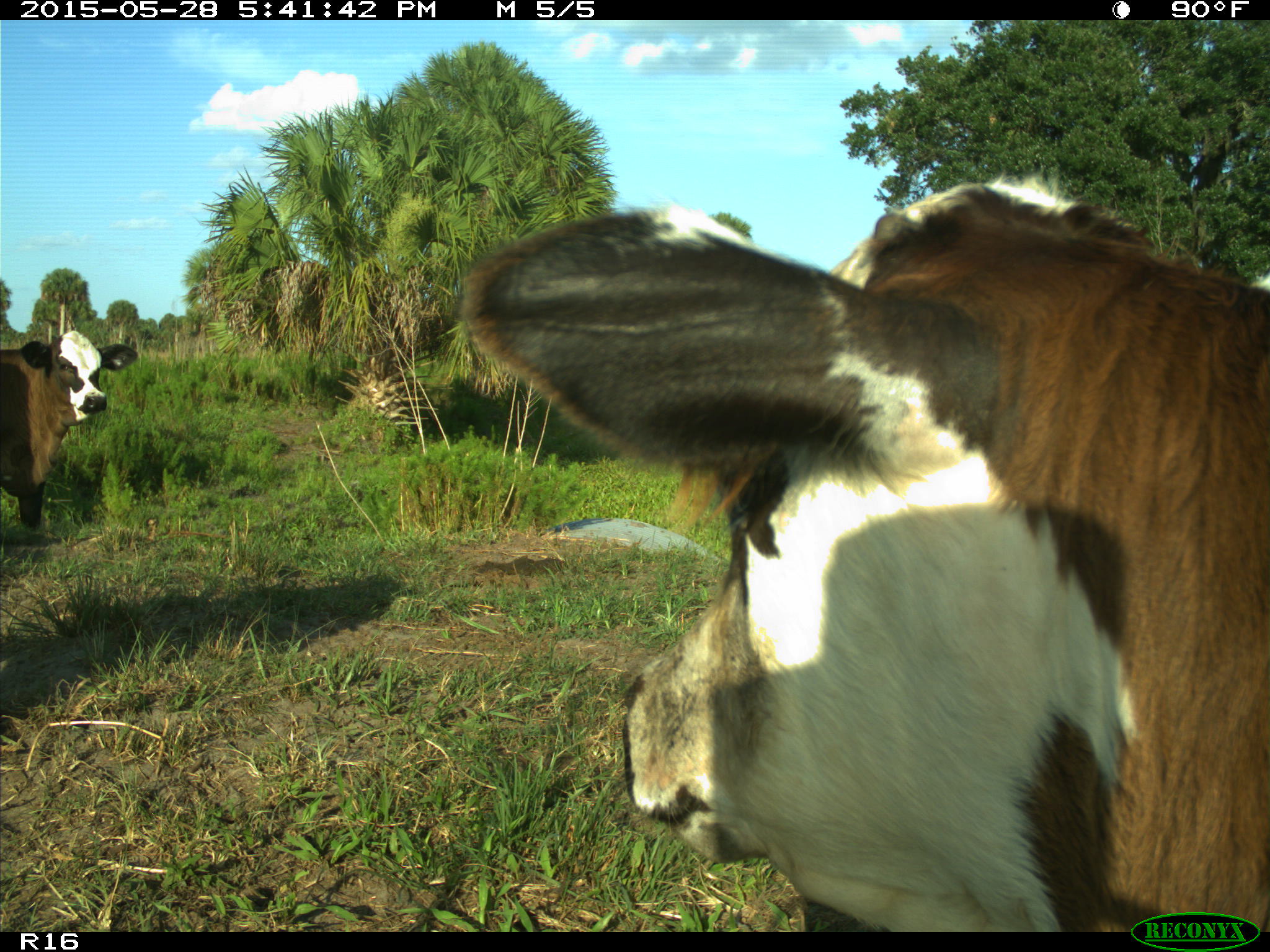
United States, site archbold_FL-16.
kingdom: Animalia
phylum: Chordata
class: Mammalia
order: Artiodactyla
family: Bovidae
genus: Bos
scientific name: Bos taurus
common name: domestic cow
Bos taurus (domestic cow).